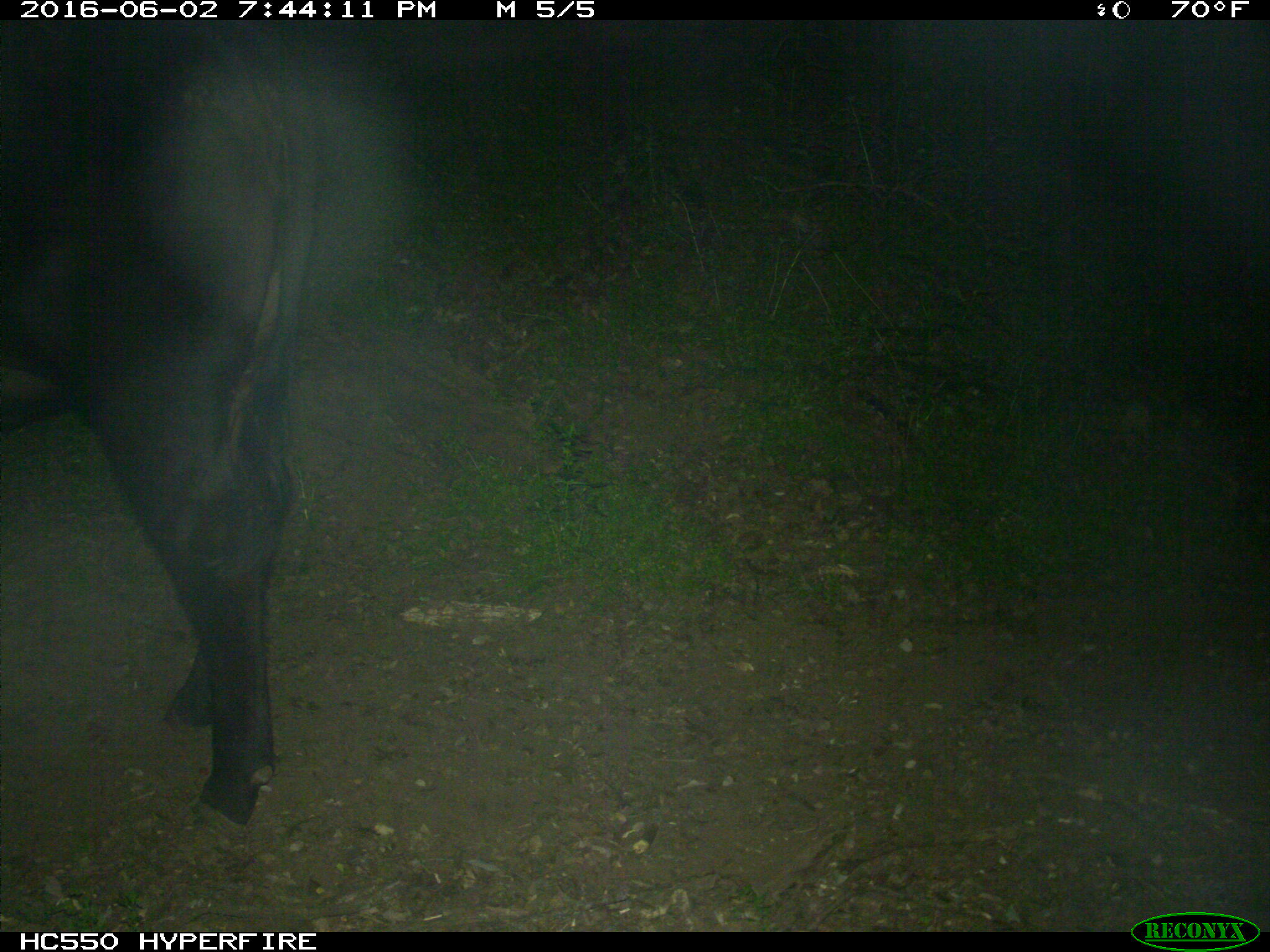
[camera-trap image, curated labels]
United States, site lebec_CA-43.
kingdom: Animalia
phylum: Chordata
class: Mammalia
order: Artiodactyla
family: Bovidae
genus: Bos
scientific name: Bos taurus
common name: domestic cow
Bos taurus (domestic cow).